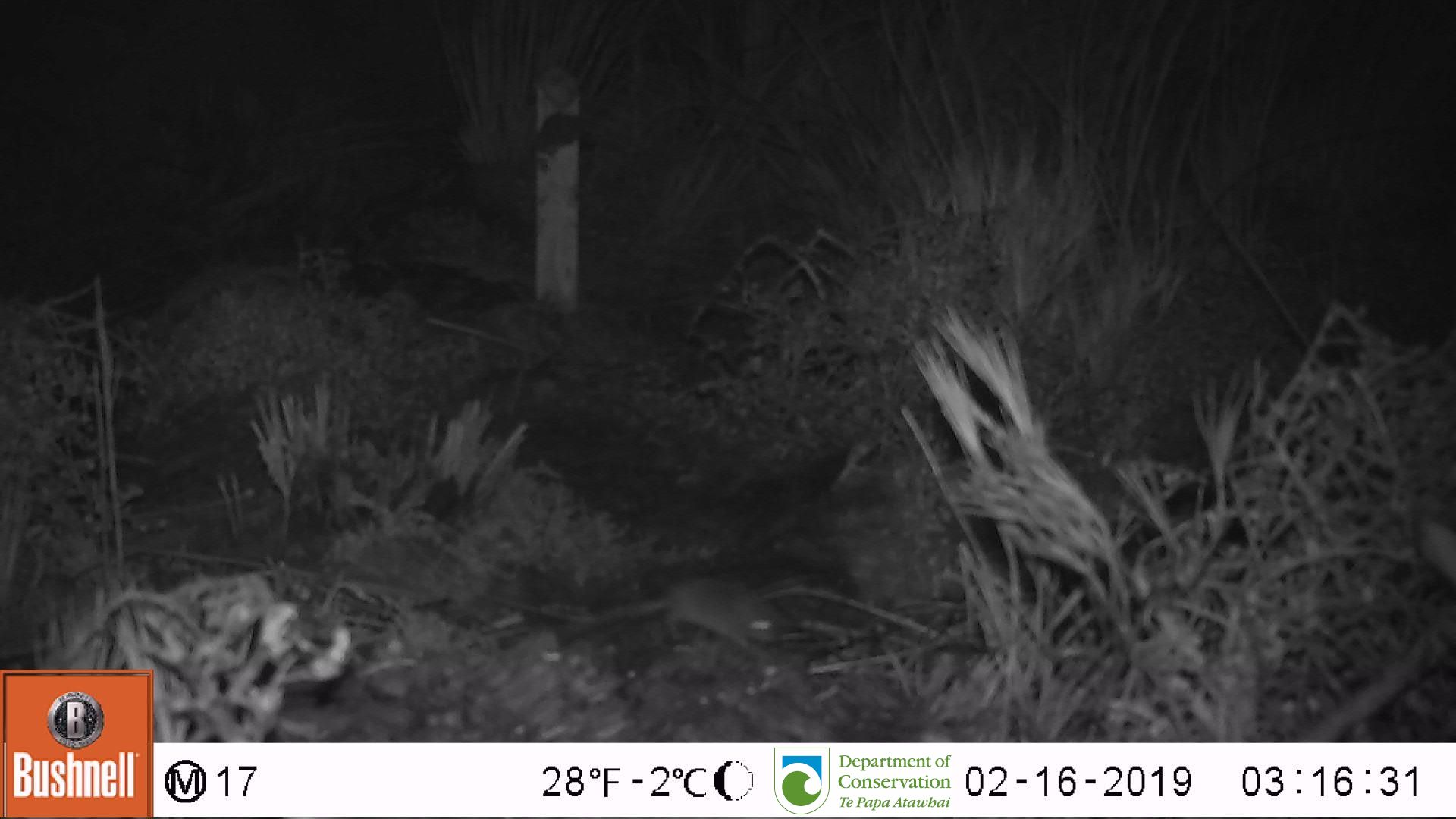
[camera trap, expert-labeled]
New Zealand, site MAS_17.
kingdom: Animalia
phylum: Chordata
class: Mammalia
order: Rodentia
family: Muridae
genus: Mus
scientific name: Mus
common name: mouse